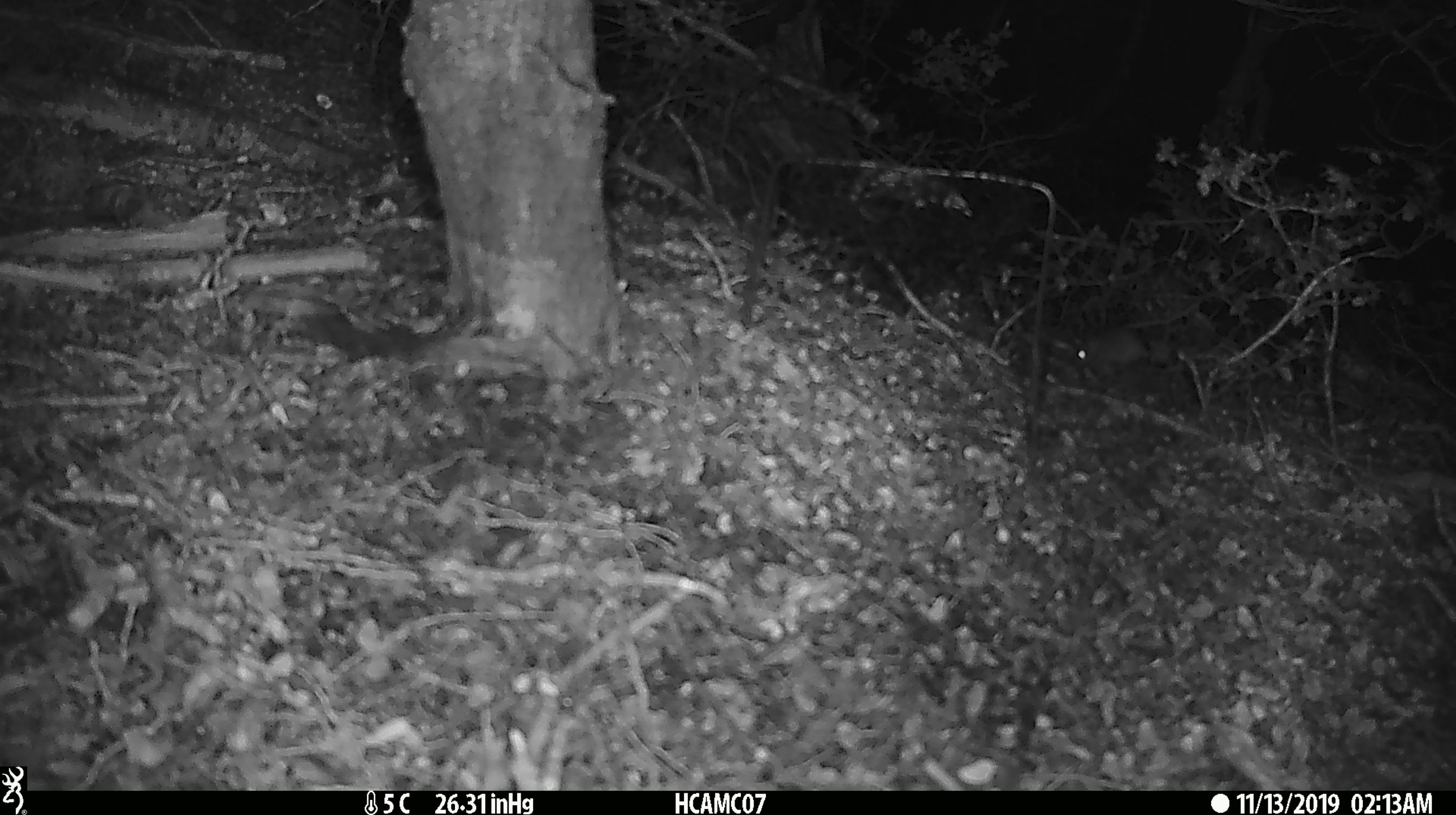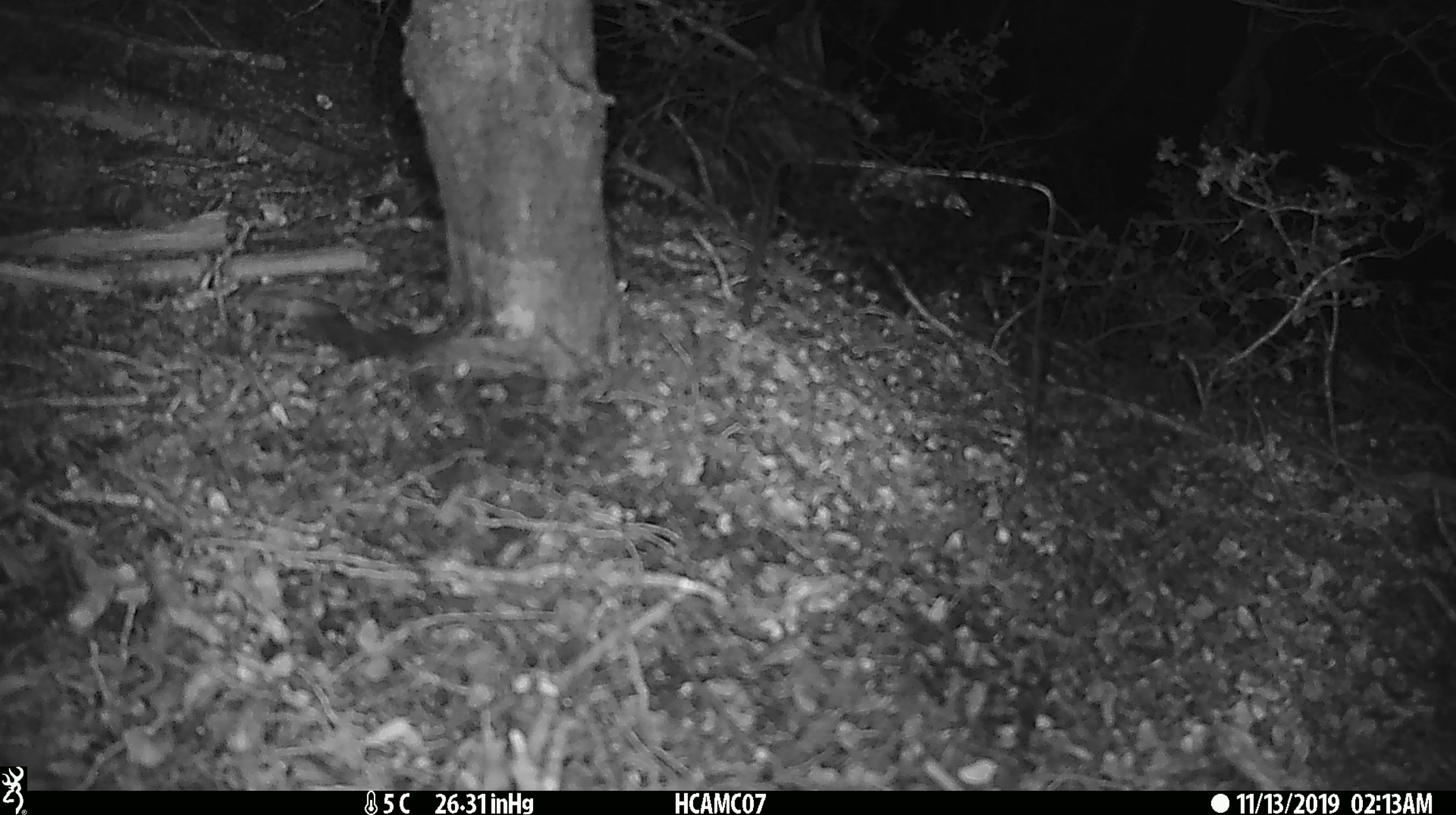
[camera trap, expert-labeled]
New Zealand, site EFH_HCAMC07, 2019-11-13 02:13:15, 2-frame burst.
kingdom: Animalia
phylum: Chordata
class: Mammalia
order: Rodentia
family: Muridae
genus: Mus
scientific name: Mus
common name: mouse